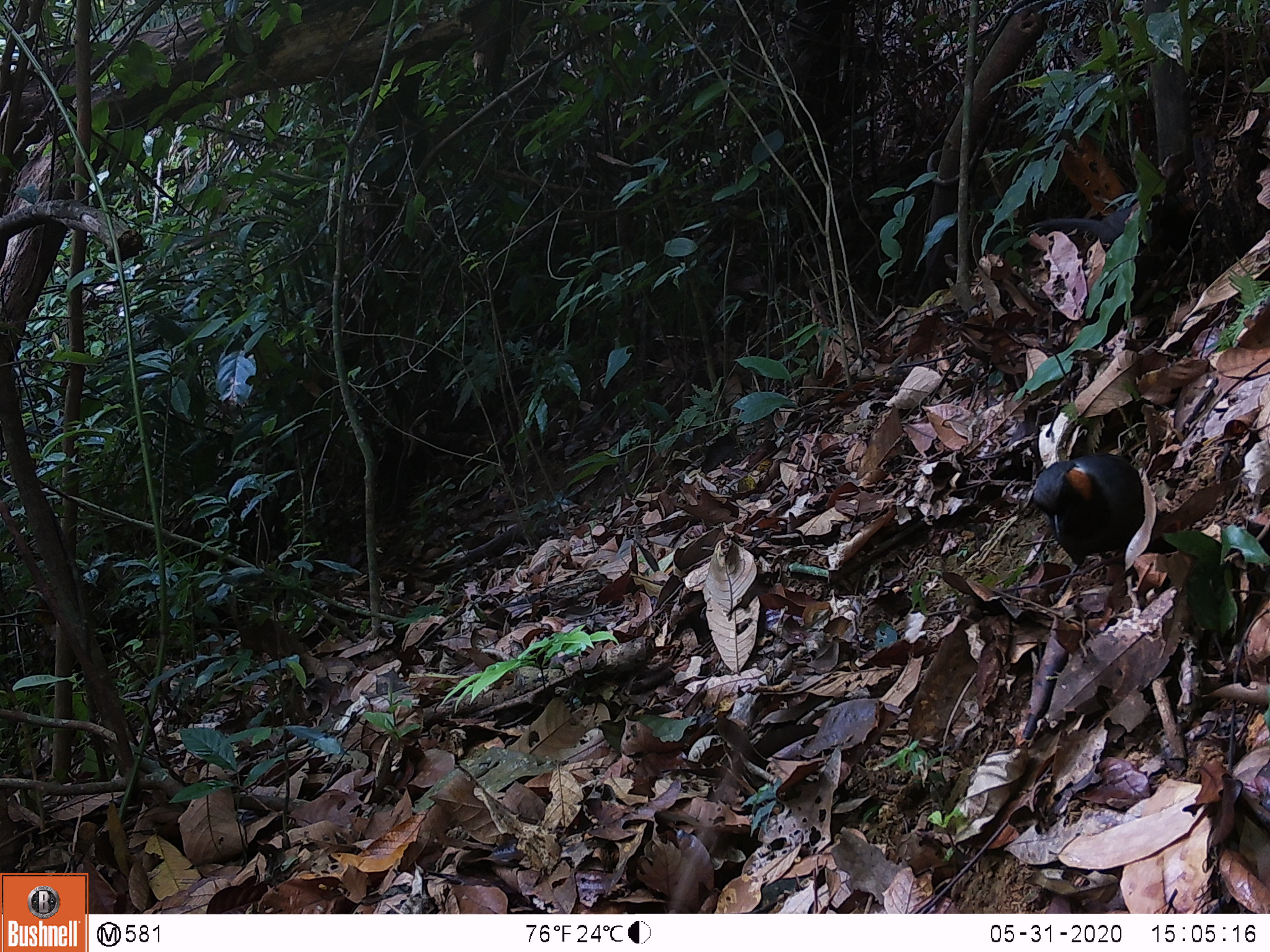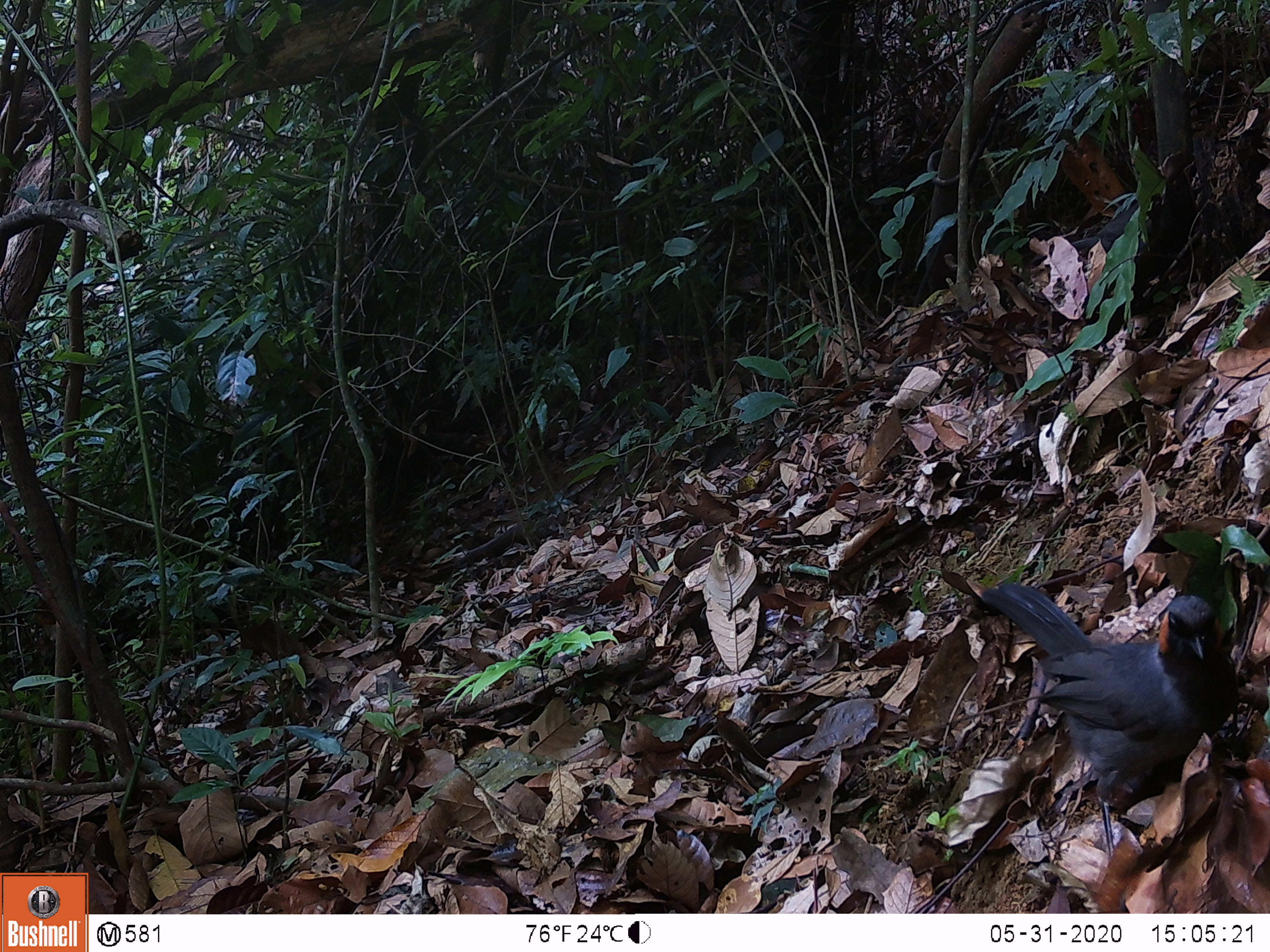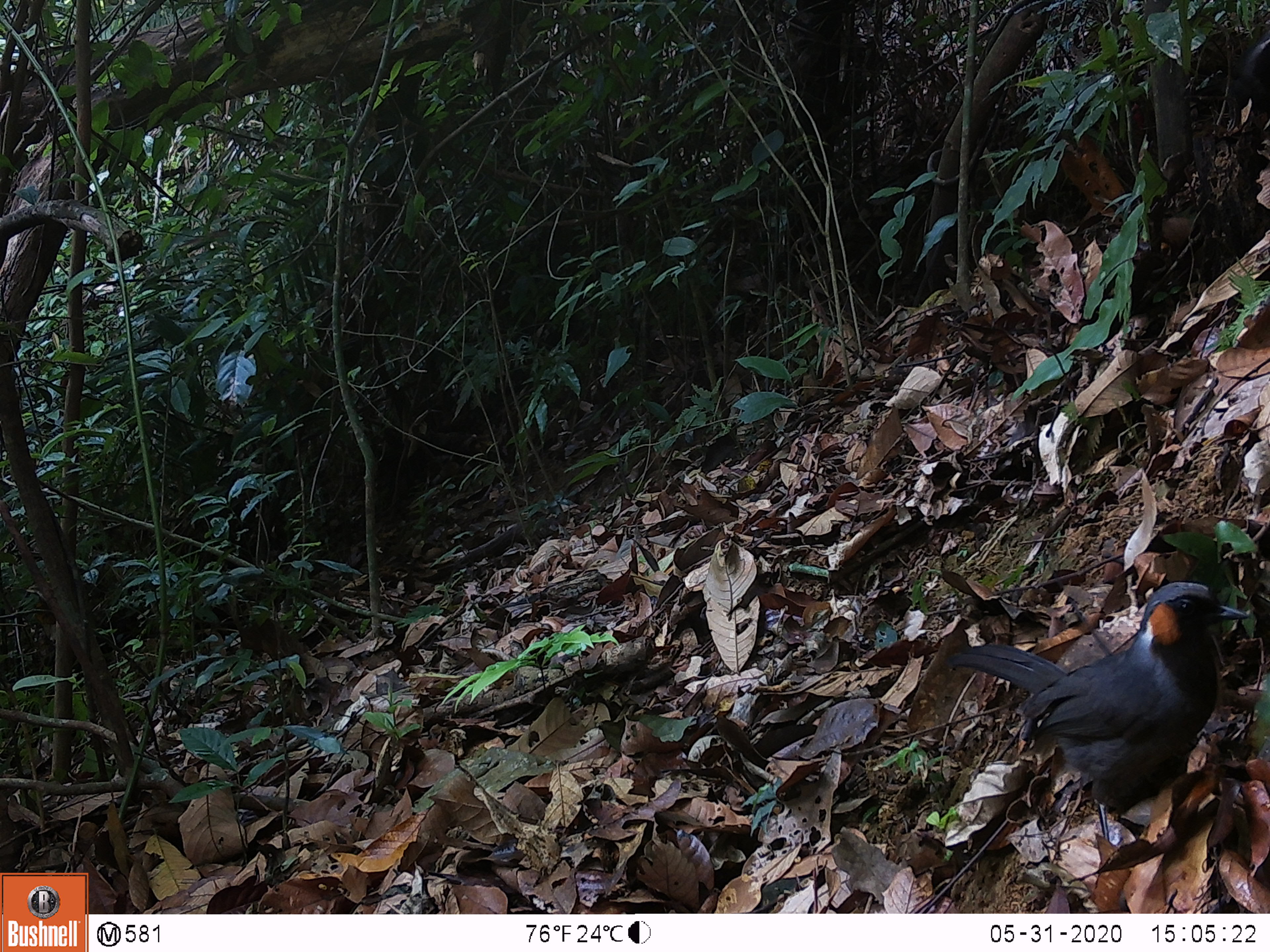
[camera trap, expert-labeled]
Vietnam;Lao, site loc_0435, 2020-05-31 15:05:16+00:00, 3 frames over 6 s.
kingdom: Animalia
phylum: Chordata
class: Aves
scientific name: Aves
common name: bird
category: unidentified bird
Unidentified bird (bird) (Aves). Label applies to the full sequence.